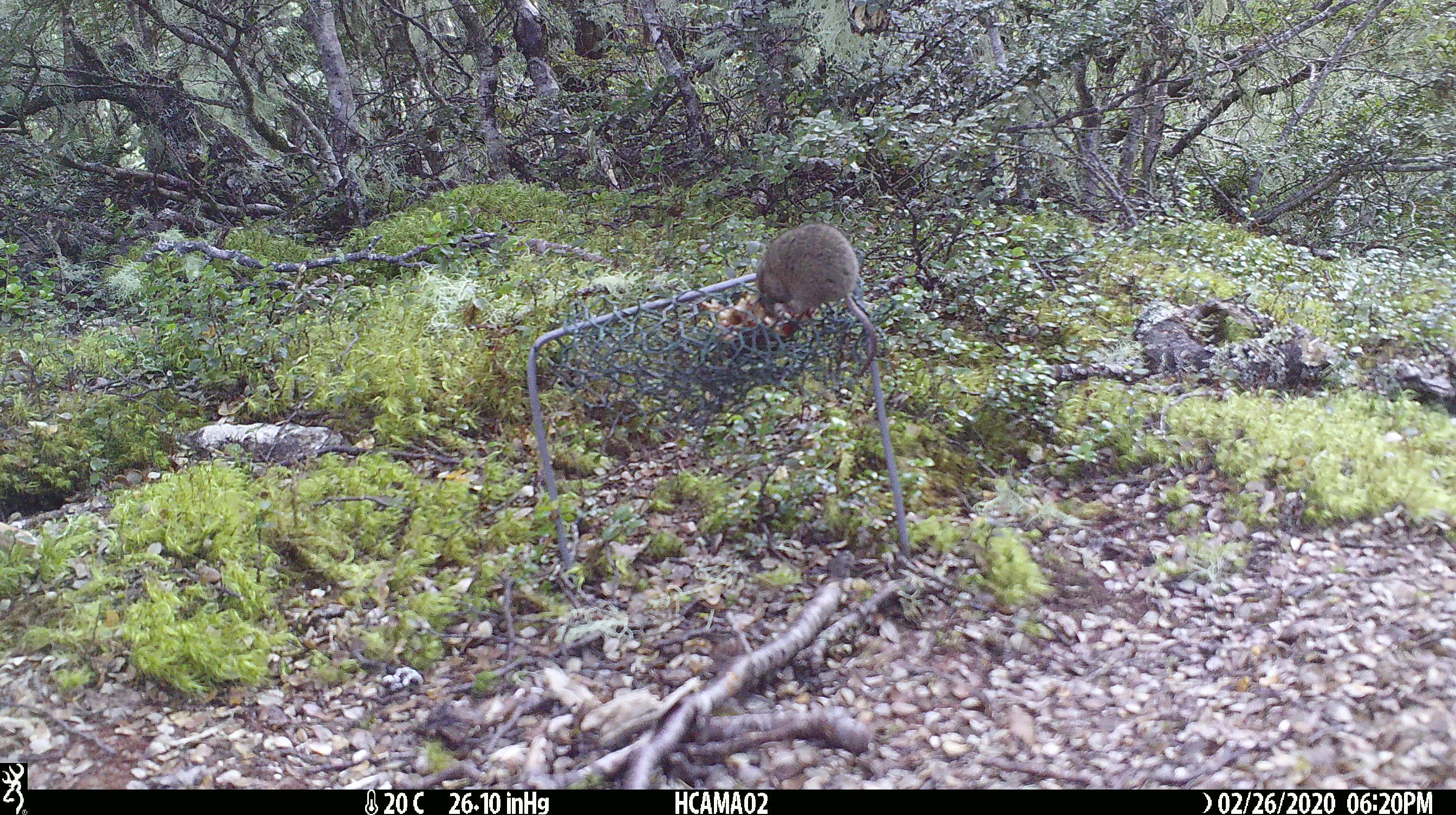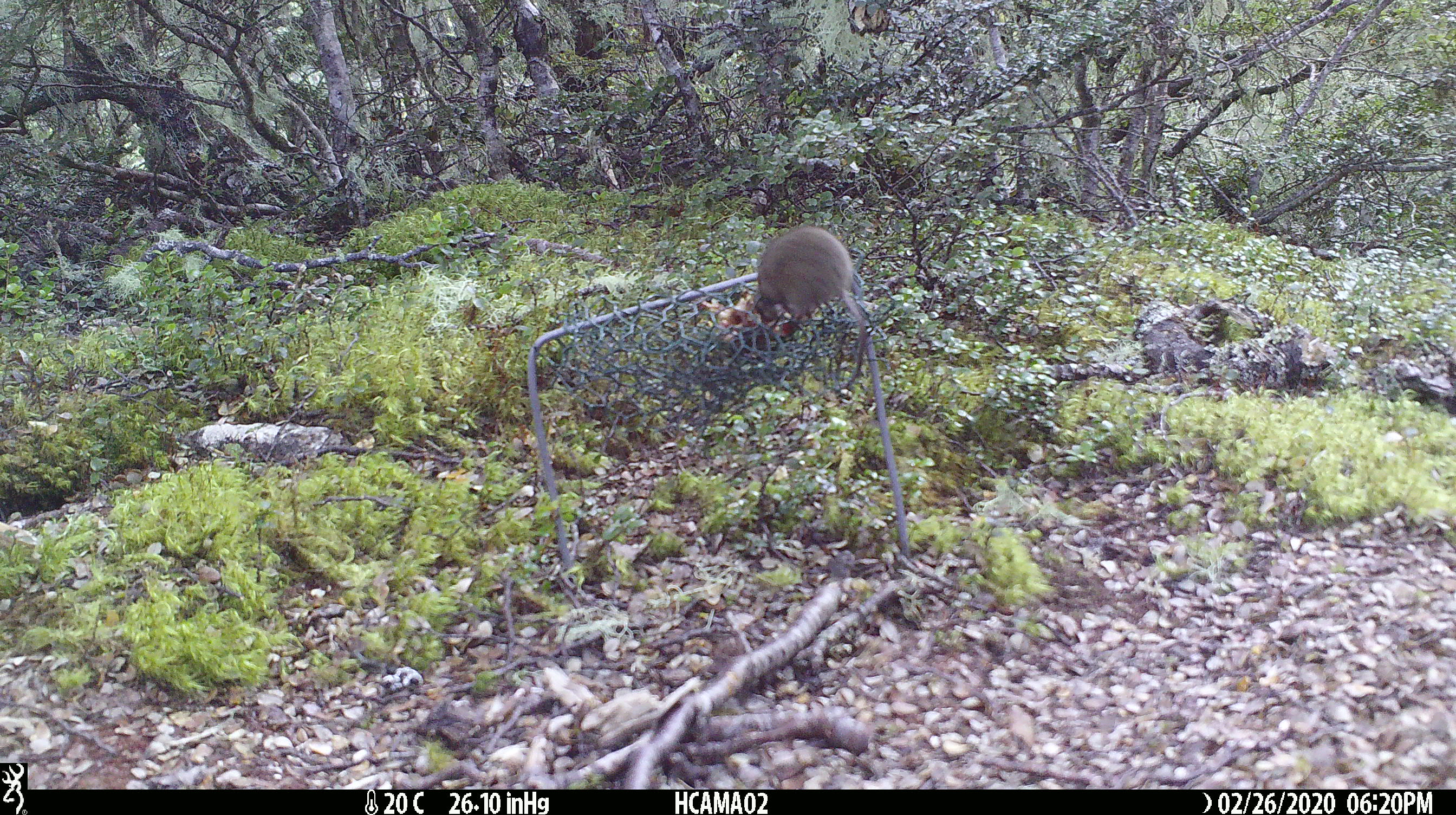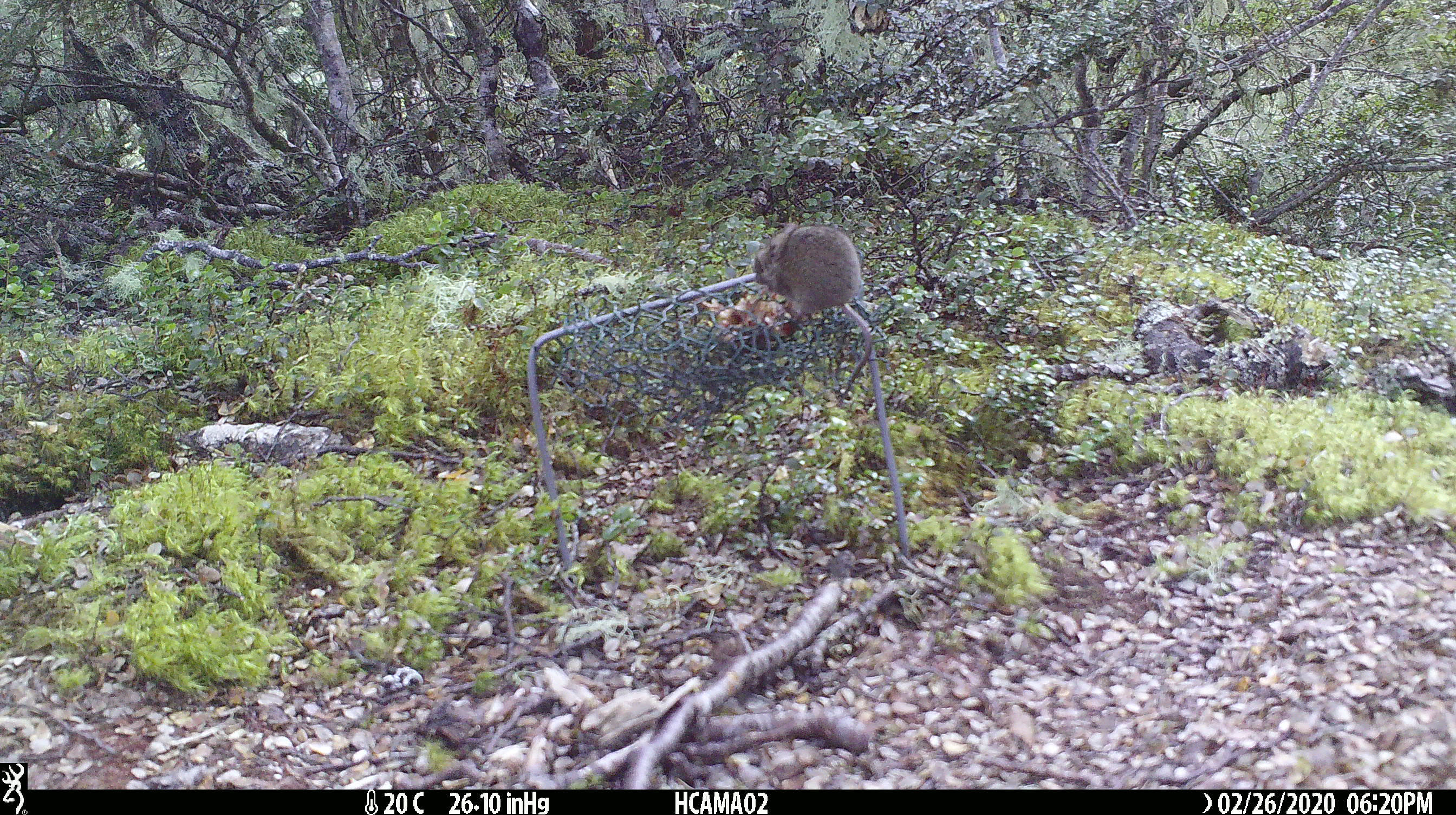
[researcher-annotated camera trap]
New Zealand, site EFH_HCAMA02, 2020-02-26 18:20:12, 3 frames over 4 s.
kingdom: Animalia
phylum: Chordata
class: Mammalia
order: Rodentia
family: Muridae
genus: Mus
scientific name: Mus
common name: mouse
Mouse (Mus).